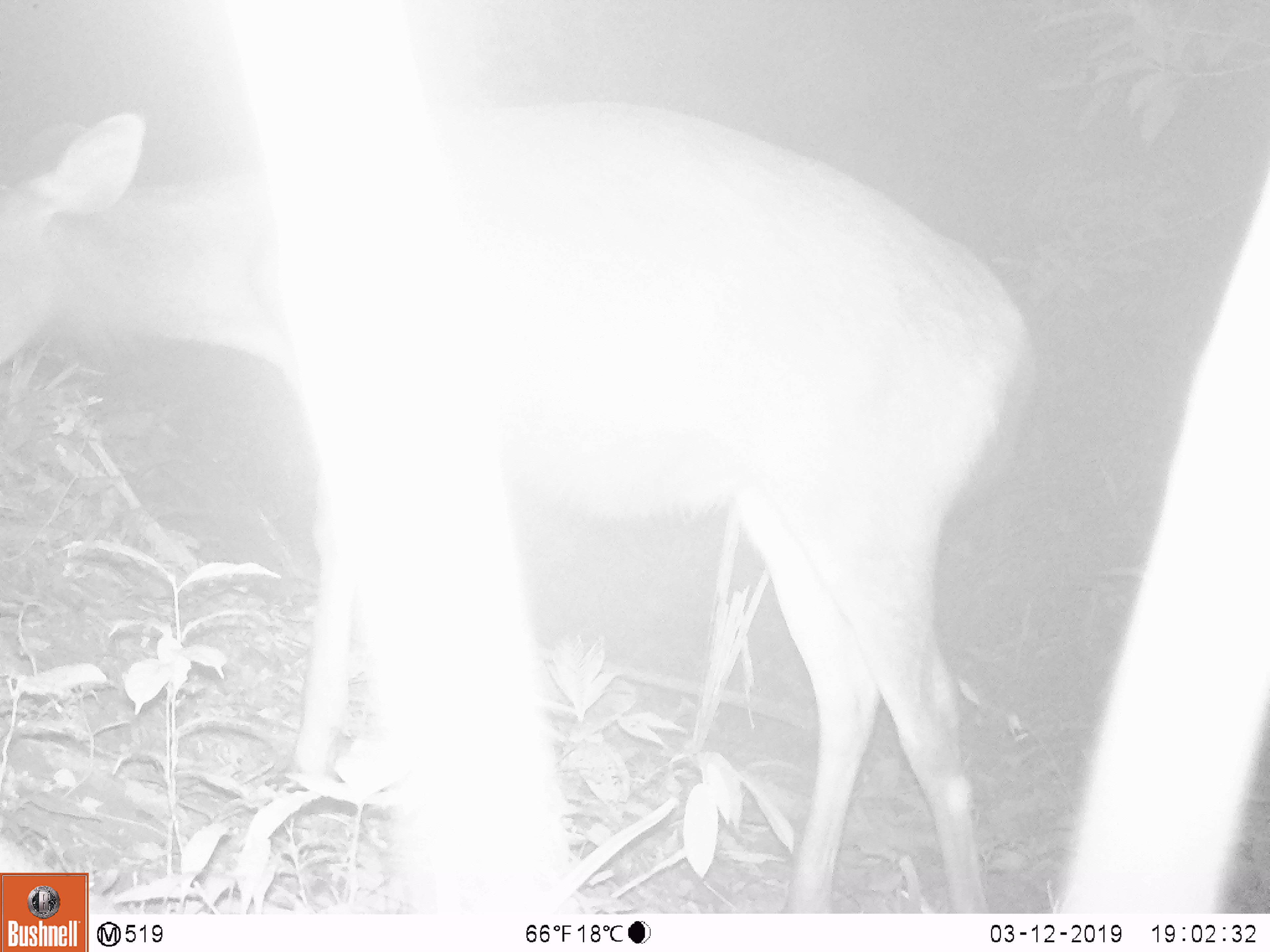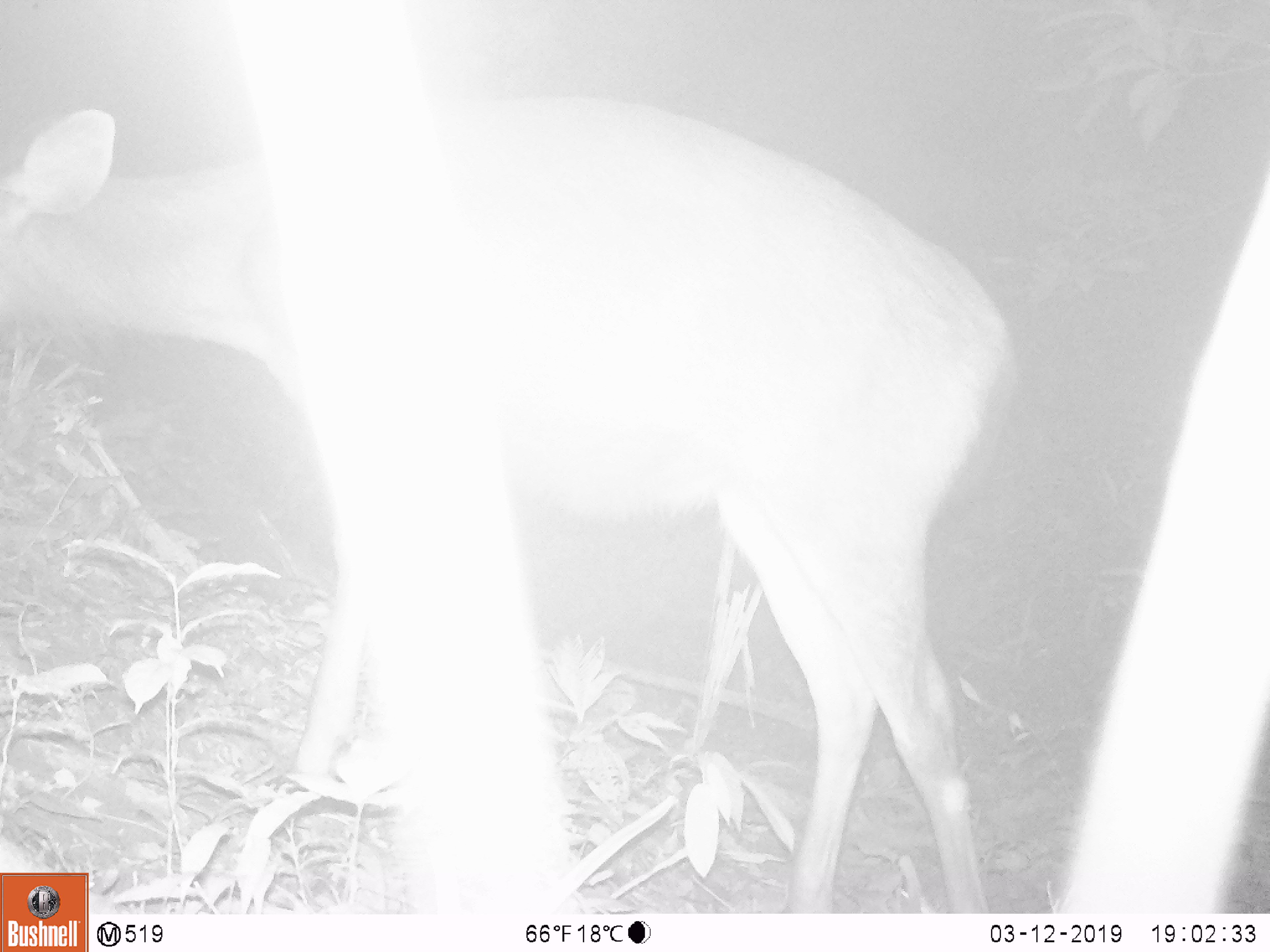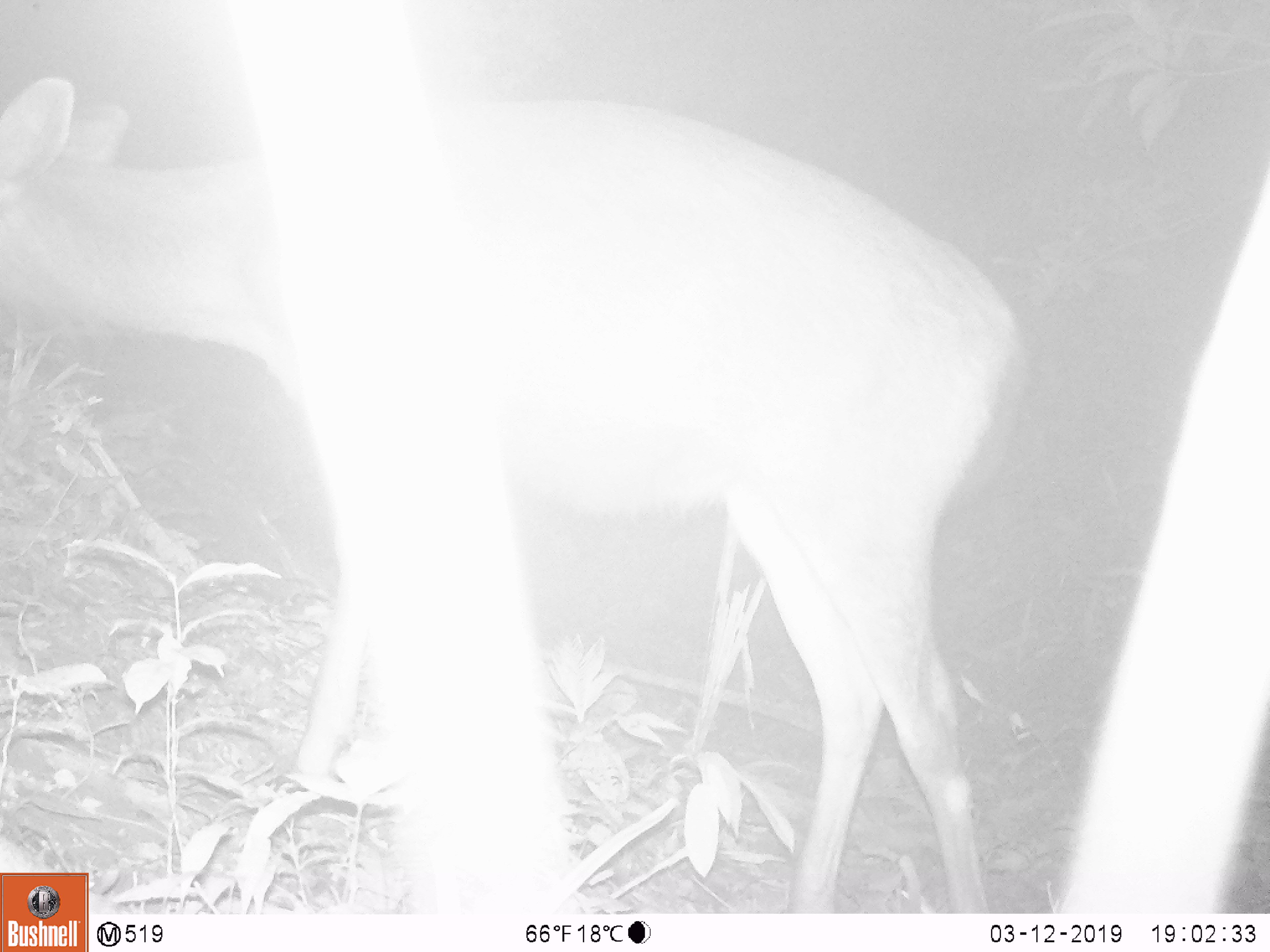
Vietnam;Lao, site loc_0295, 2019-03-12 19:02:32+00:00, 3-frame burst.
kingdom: Animalia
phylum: Chordata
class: Mammalia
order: Artiodactyla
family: Cervidae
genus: Rusa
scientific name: Rusa unicolor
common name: sambar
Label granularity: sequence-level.